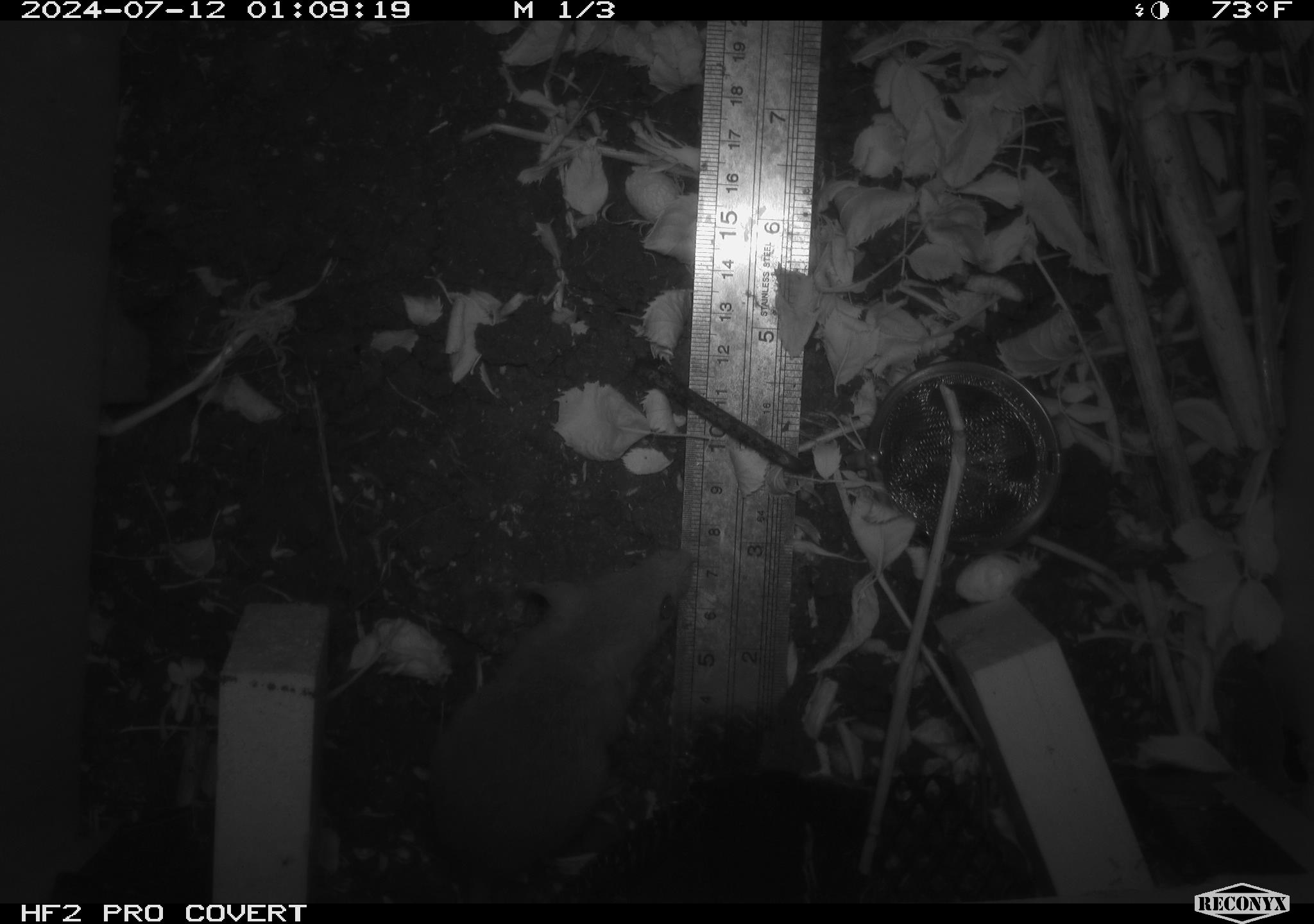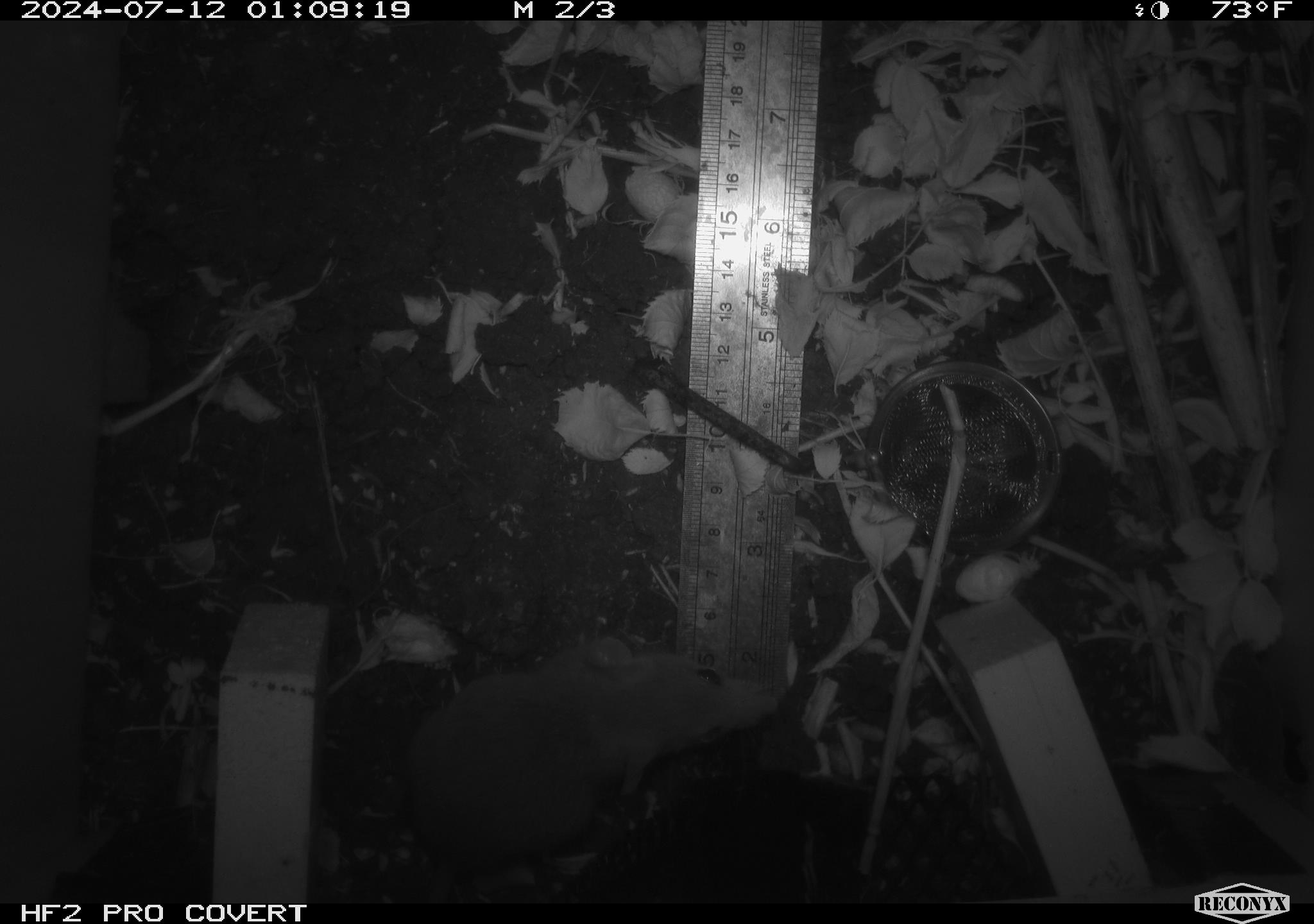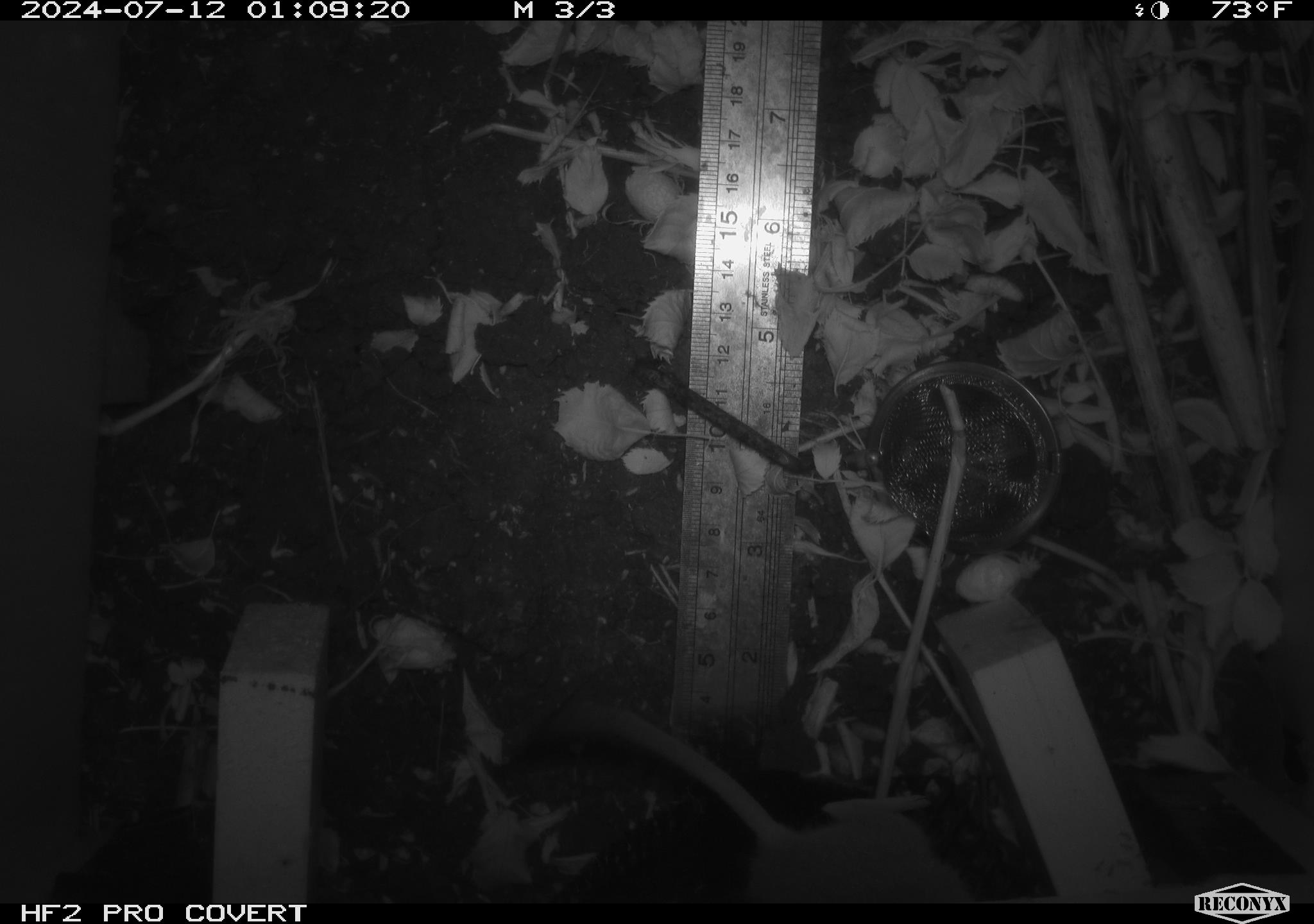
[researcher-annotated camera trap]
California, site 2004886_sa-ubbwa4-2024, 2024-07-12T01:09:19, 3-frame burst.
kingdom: Animalia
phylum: Chordata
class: Mammalia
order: Rodentia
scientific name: Rodentia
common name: woodrat or rat or mouse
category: woodrat or rat or mouse species